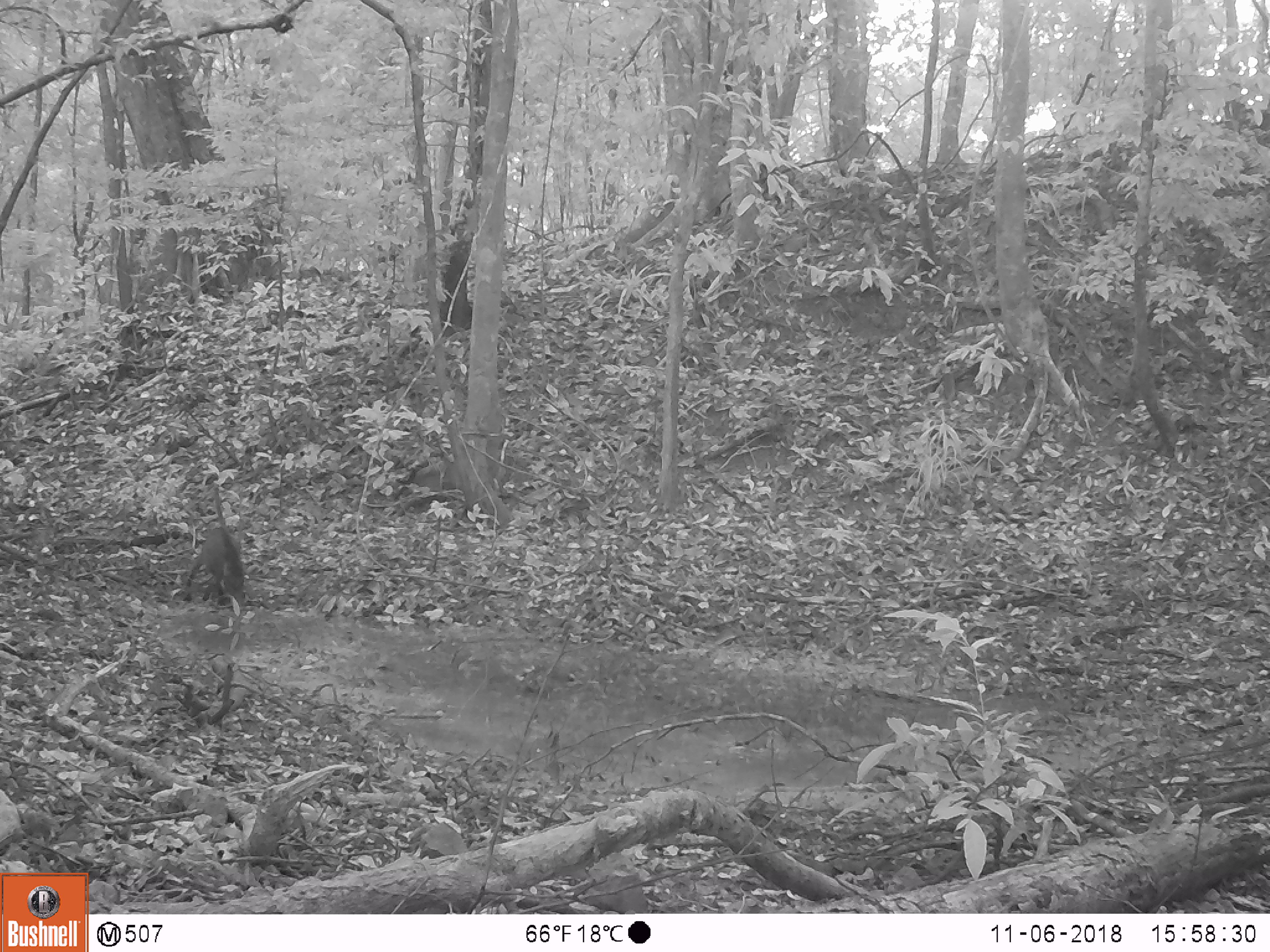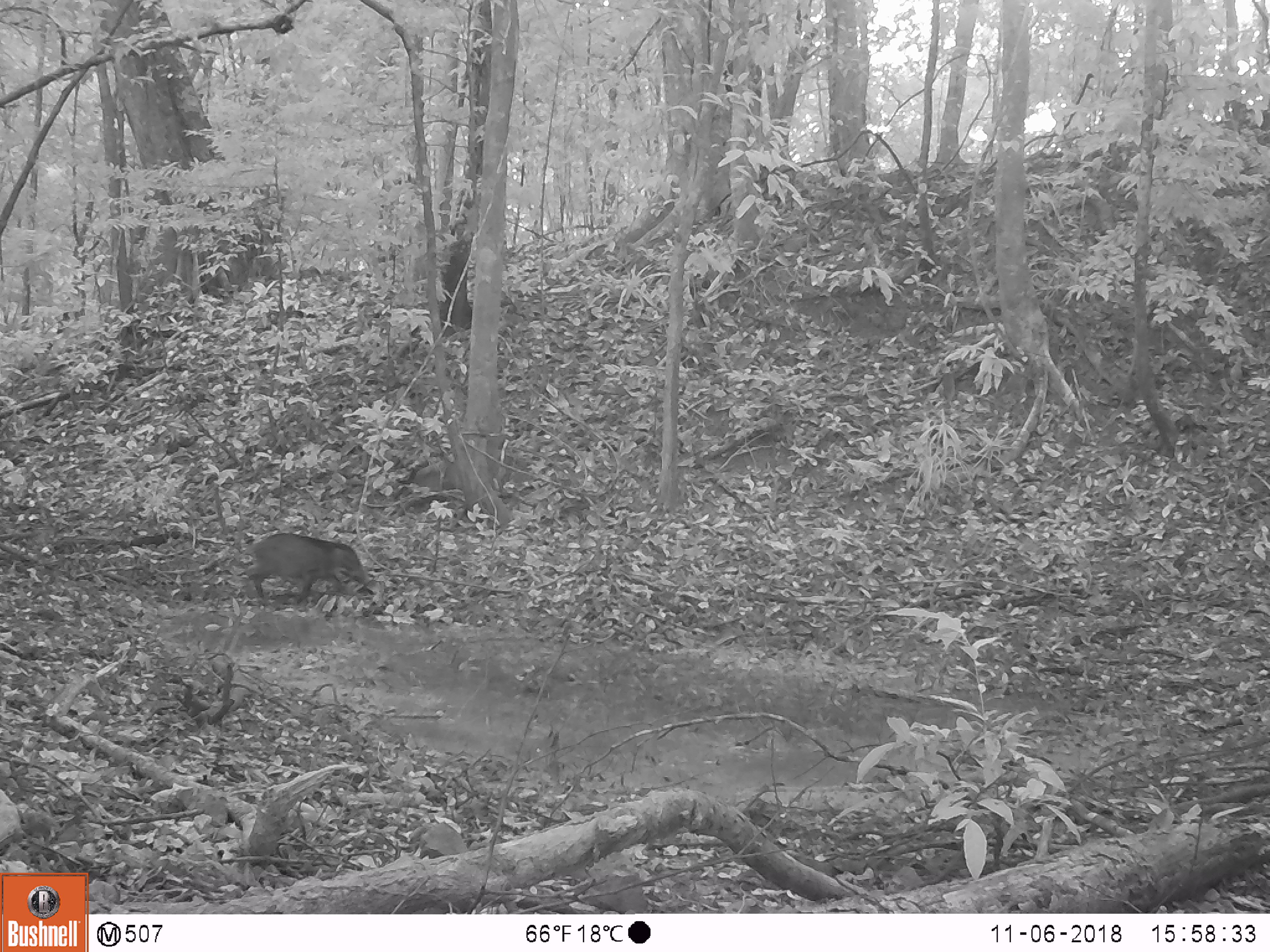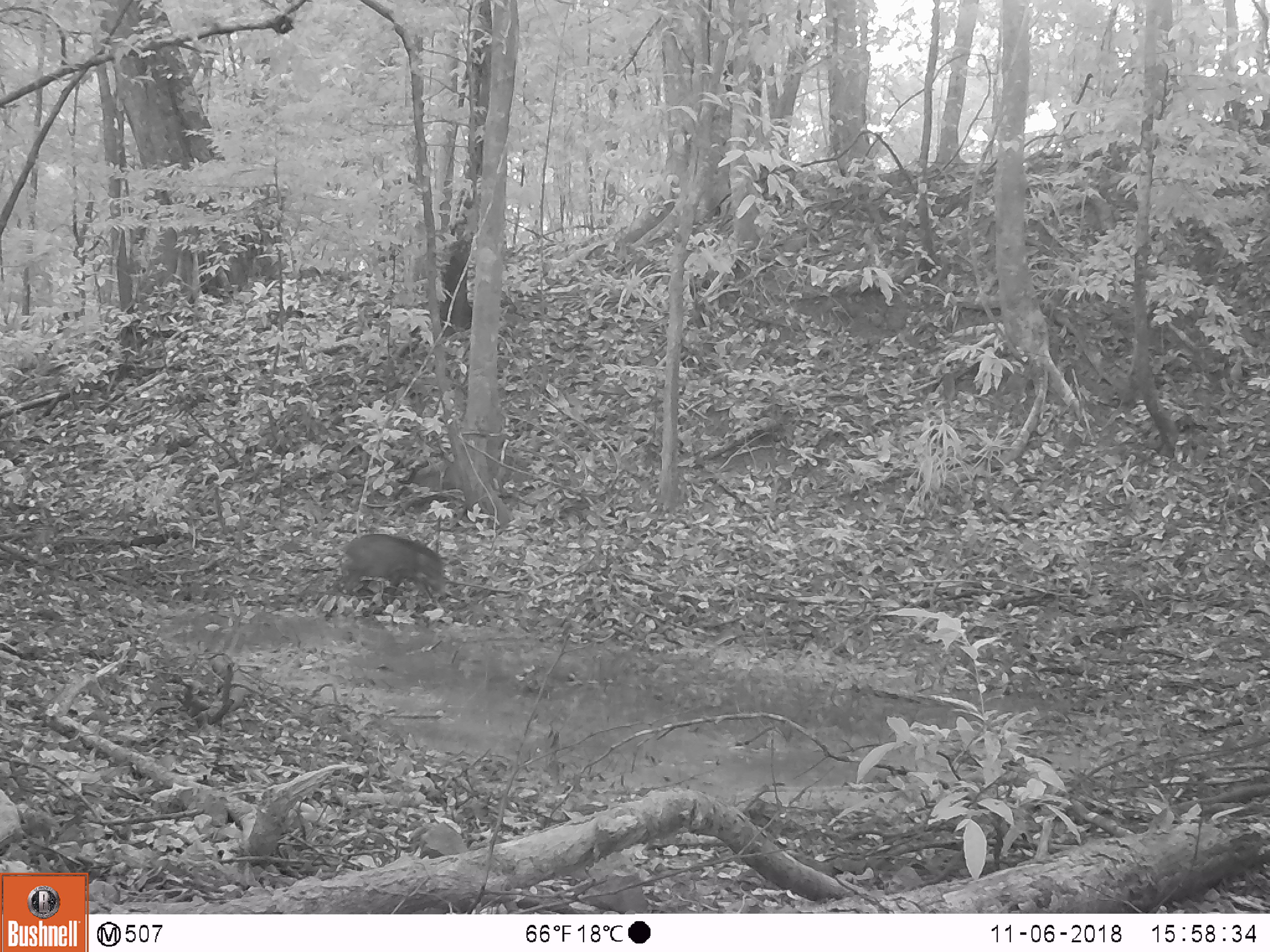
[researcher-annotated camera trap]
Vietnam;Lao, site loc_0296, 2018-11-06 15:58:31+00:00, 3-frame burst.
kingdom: Animalia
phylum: Chordata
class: Mammalia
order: Artiodactyla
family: Suidae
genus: Sus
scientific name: Sus scrofa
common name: eurasian wild pig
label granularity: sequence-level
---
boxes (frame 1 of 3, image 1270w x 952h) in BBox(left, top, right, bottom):
eurasian wild pig: BBox(181, 482, 247, 608)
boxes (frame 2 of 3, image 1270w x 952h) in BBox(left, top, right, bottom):
eurasian wild pig: BBox(246, 532, 368, 604)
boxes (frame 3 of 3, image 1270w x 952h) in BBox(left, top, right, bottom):
eurasian wild pig: BBox(335, 532, 447, 605)